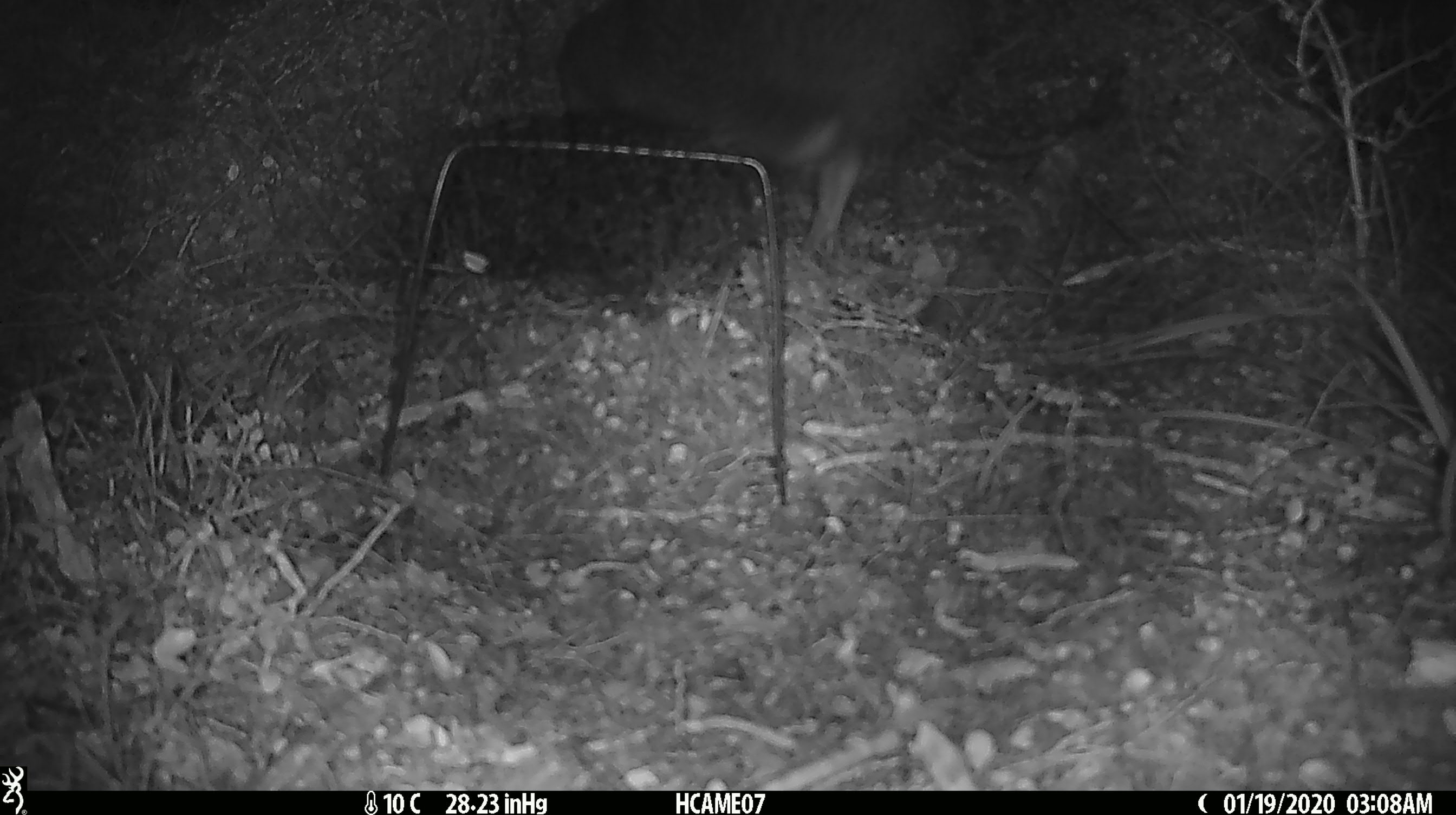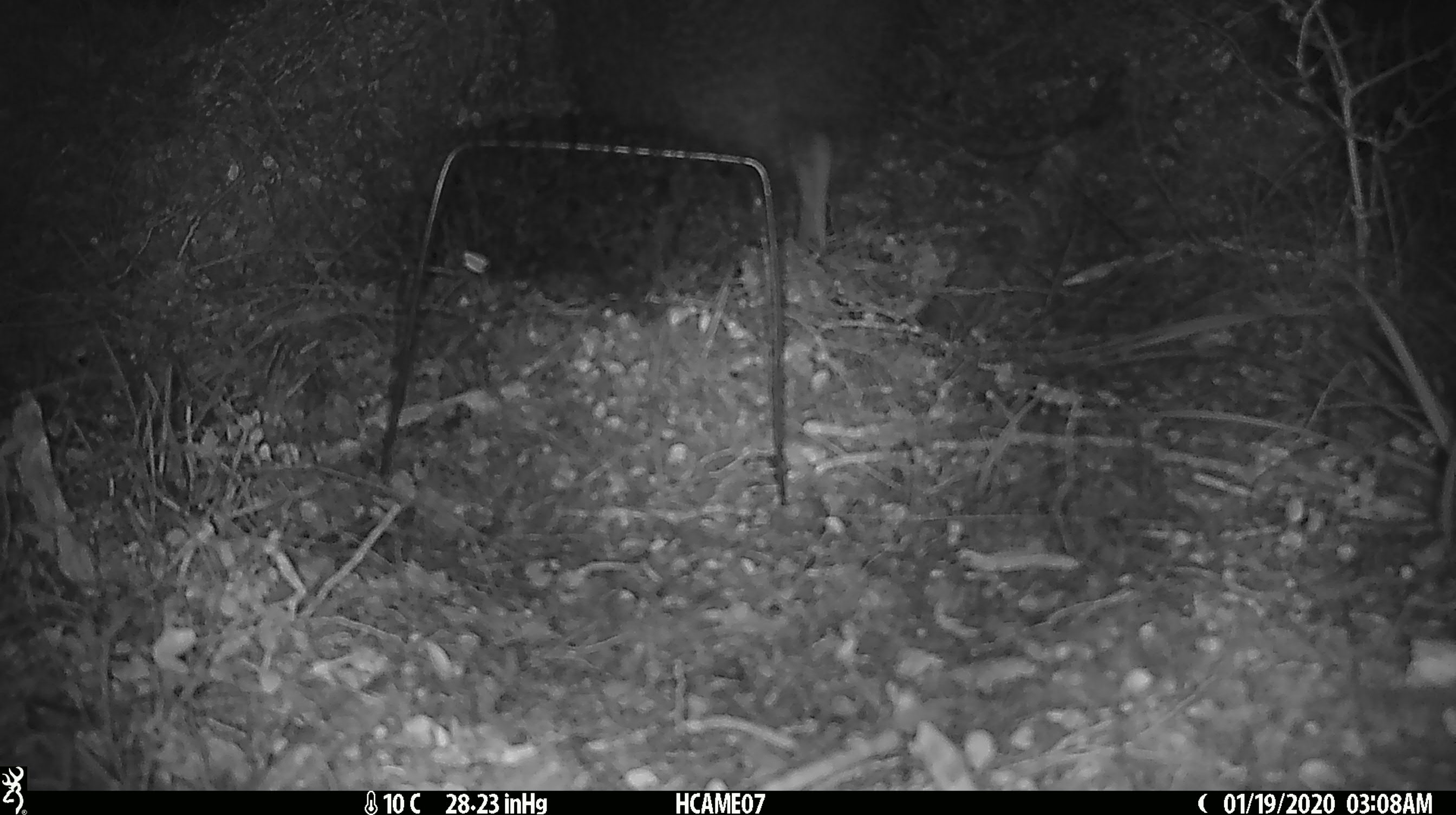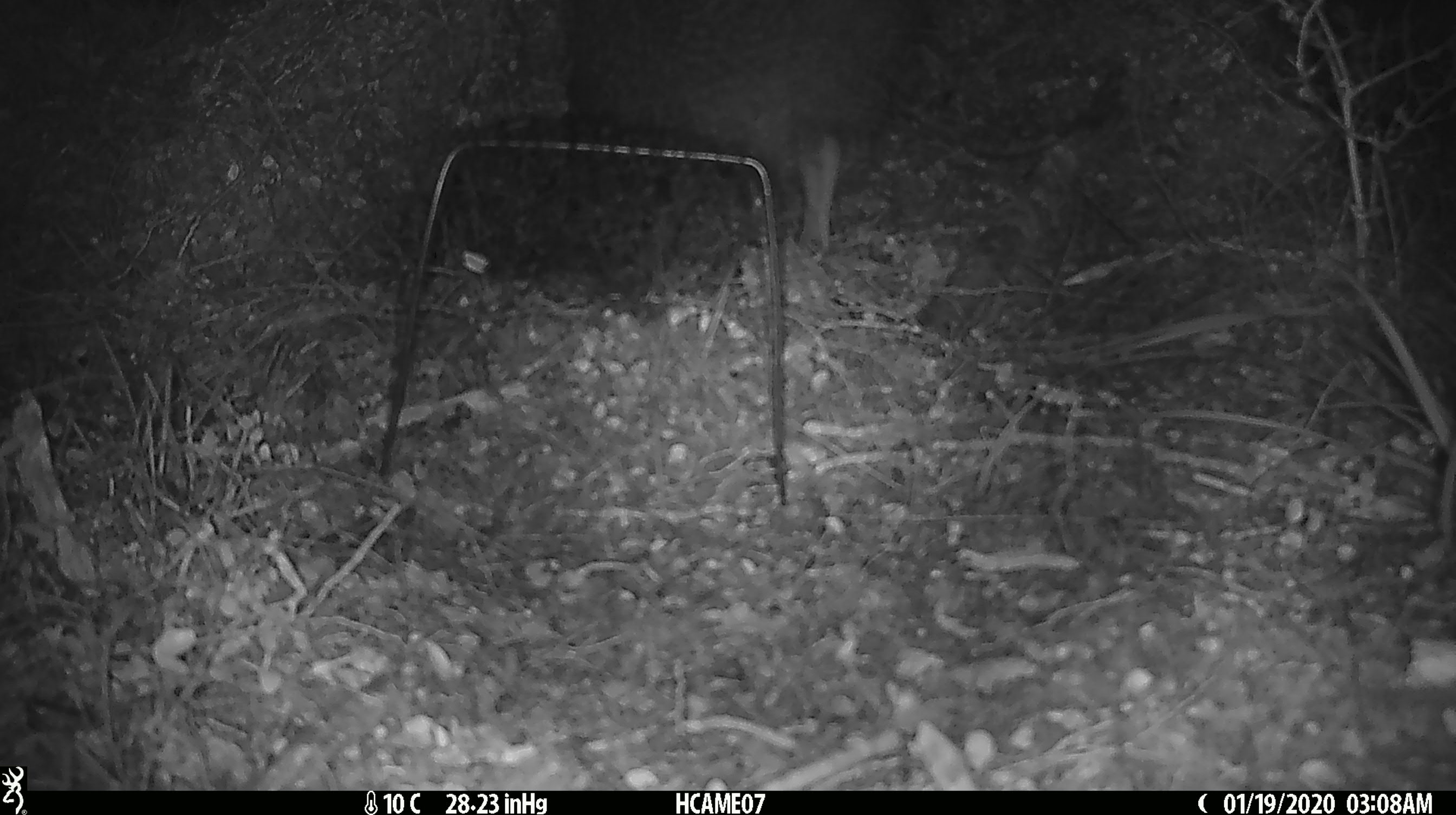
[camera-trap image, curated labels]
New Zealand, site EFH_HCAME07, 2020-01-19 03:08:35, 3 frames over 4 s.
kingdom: Animalia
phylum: Chordata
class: Aves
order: Apterygiformes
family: Apterygidae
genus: Apteryx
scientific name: Apteryx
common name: kiwi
Kiwi (Apteryx).